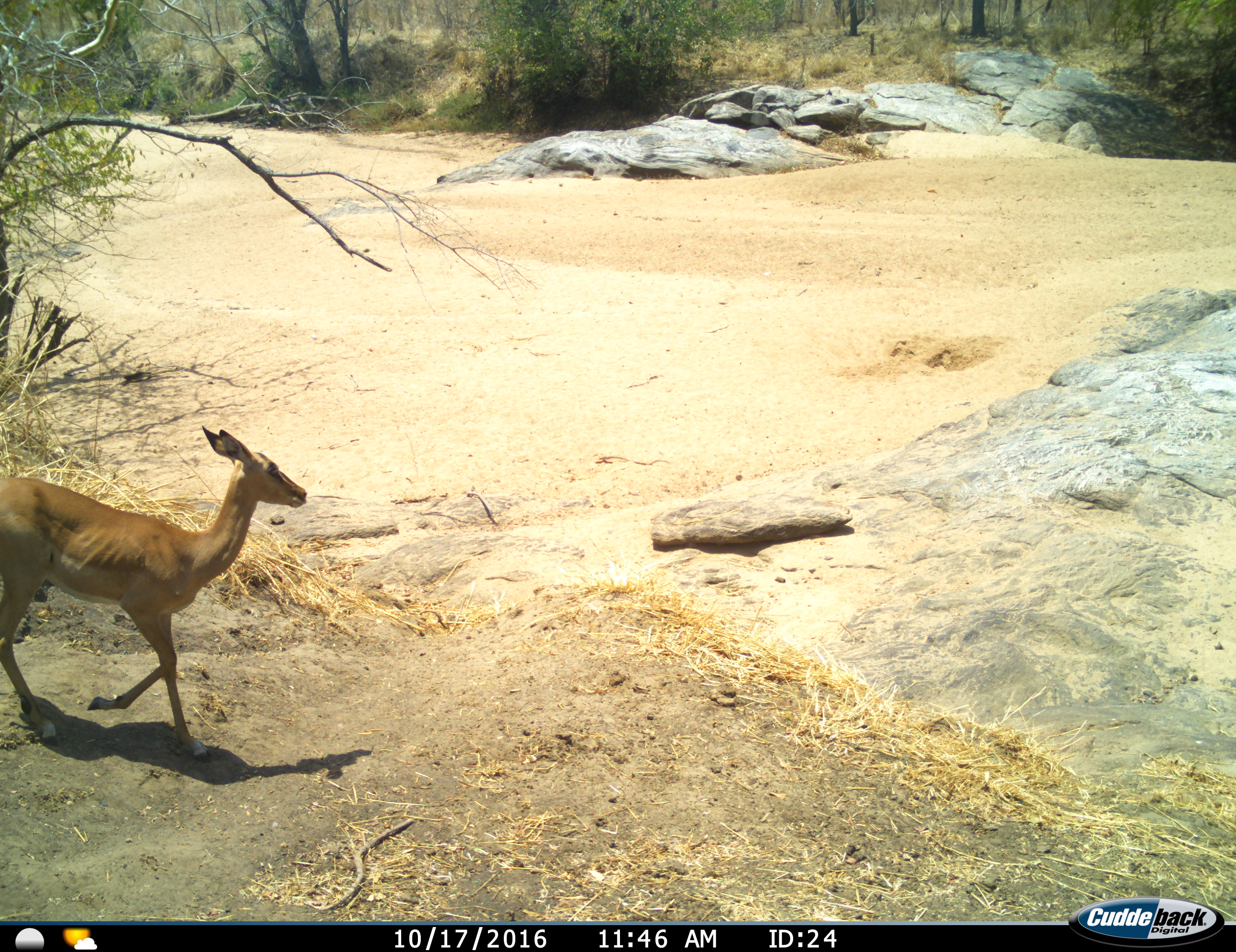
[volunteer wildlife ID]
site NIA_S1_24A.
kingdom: Animalia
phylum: Chordata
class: Mammalia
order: Artiodactyla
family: Bovidae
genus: Aepyceros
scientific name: Aepyceros melampus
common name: impala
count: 1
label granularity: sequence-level